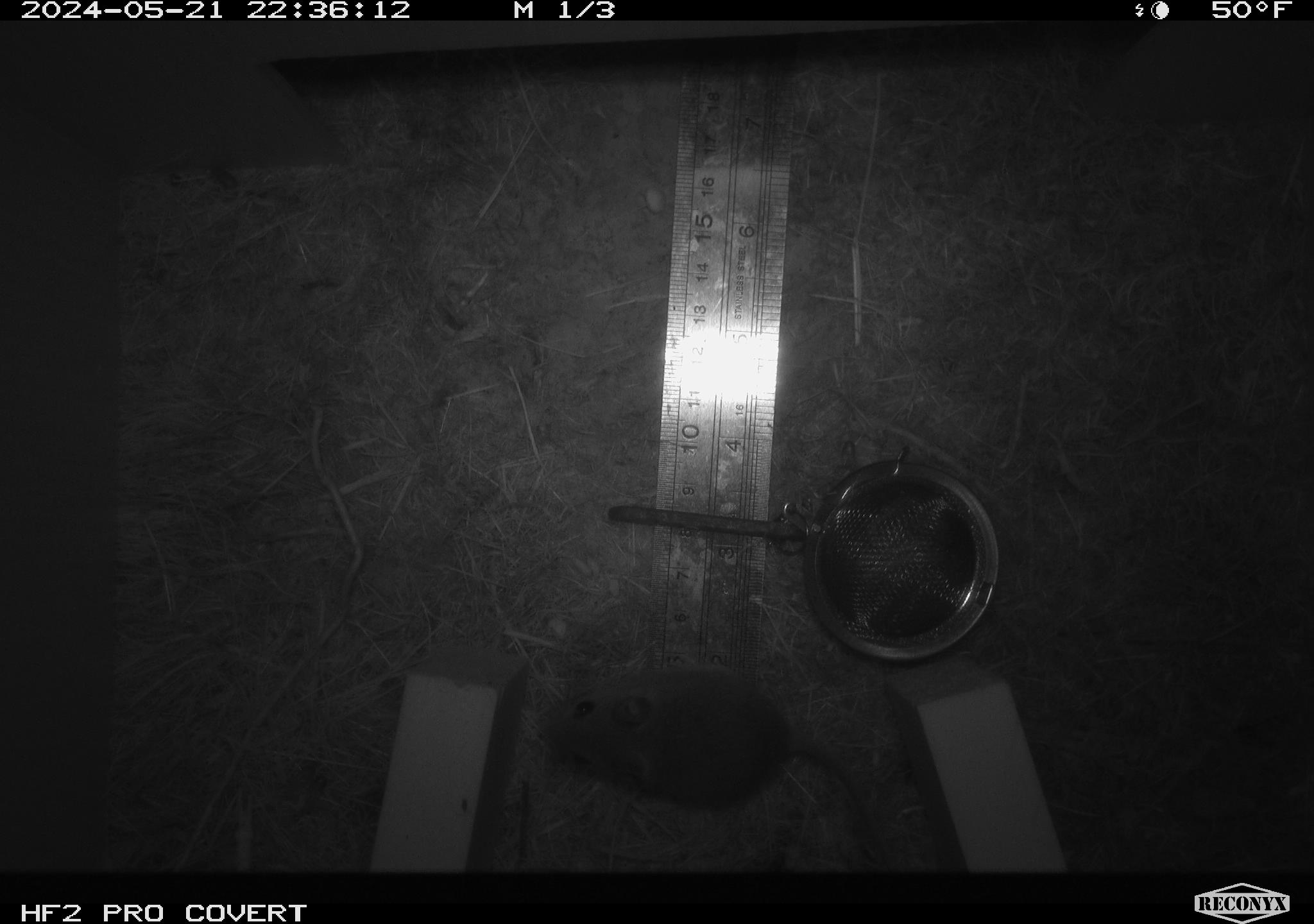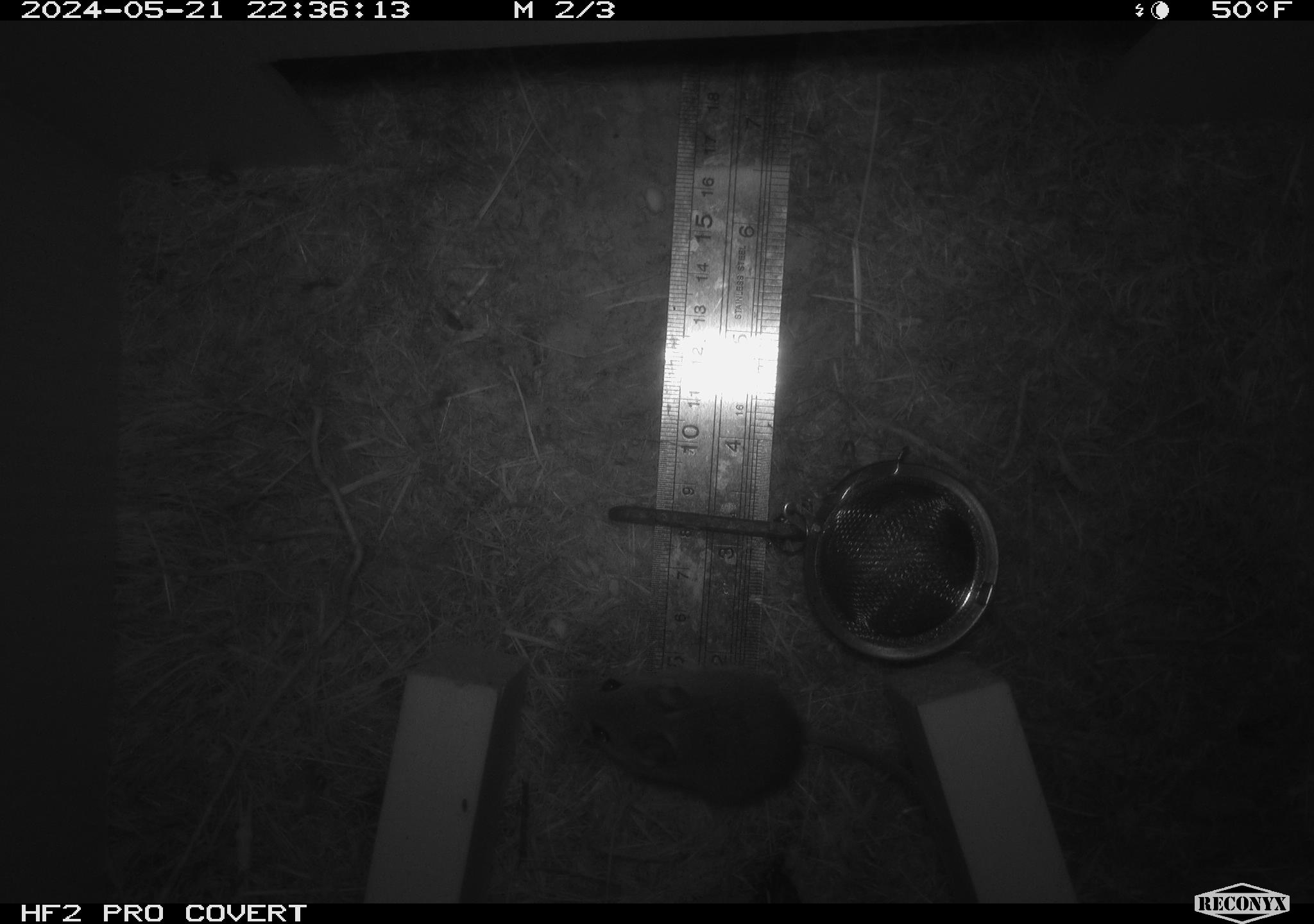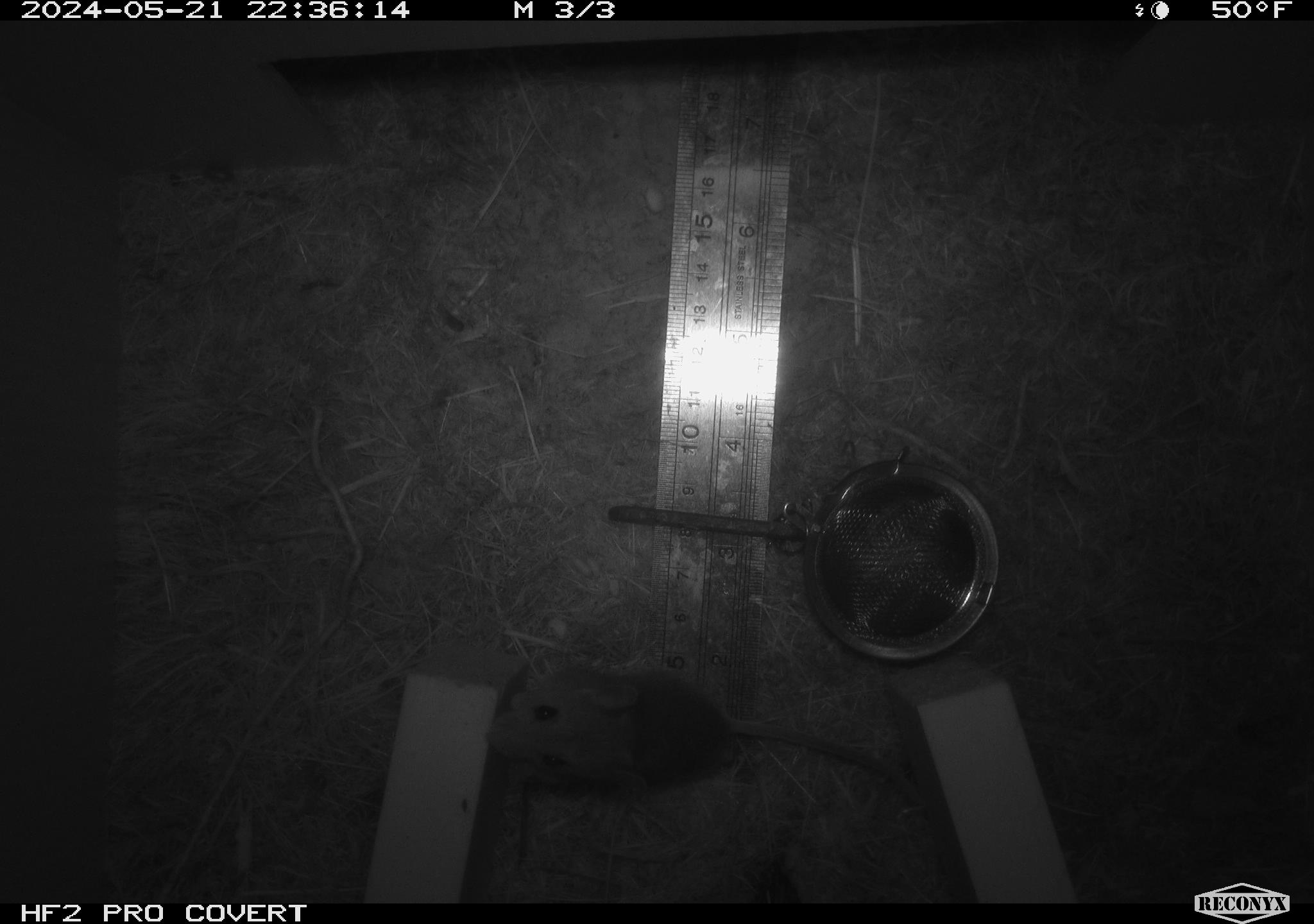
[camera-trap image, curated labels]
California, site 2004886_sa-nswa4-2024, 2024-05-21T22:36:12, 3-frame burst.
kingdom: Animalia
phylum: Chordata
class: Mammalia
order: Rodentia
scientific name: Rodentia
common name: rodent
Rodent (Rodentia).